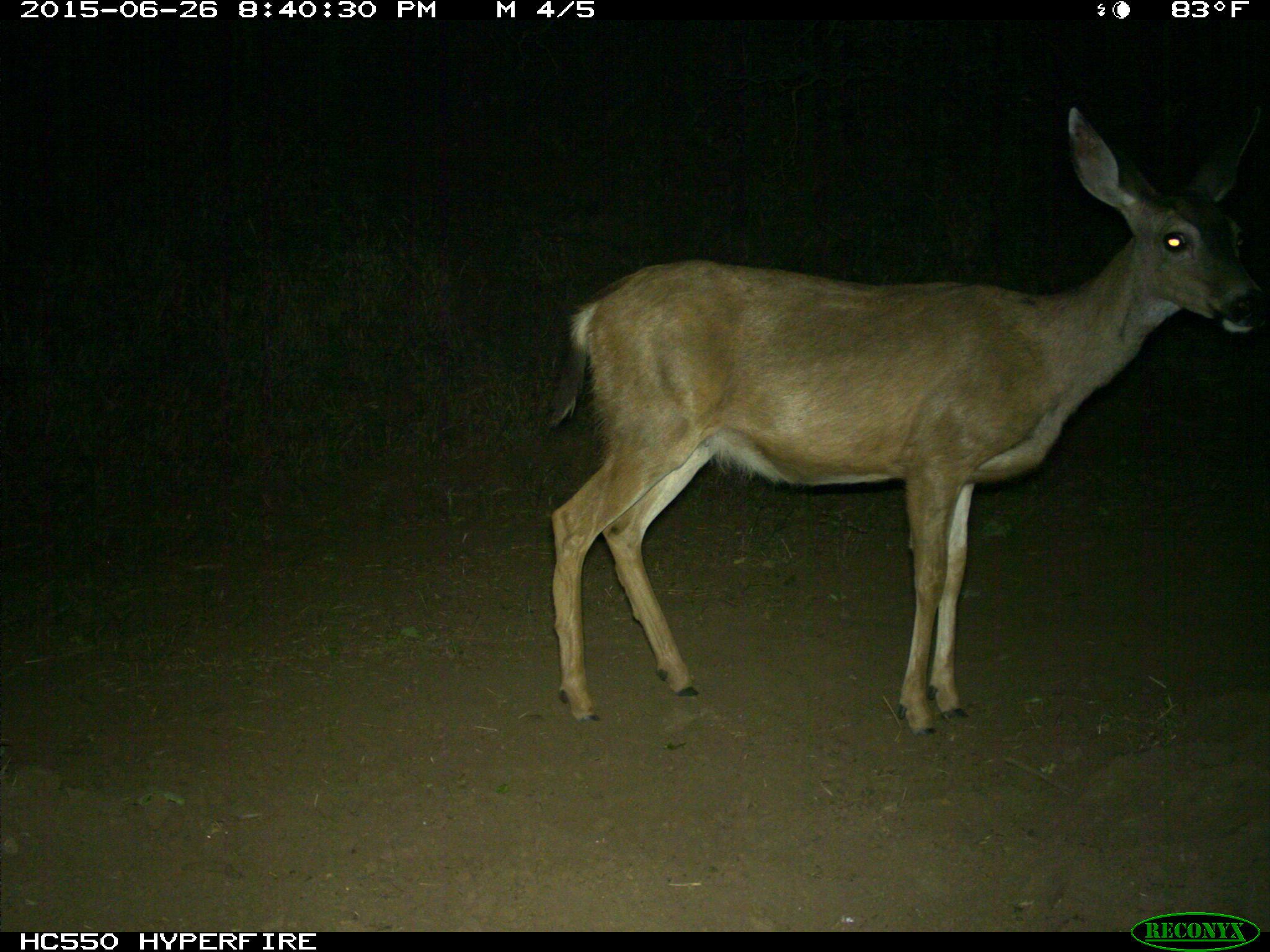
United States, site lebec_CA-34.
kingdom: Animalia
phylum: Chordata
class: Mammalia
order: Artiodactyla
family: Cervidae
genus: Odocoileus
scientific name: Odocoileus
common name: deer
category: unidentified deer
Unidentified deer (deer) (Odocoileus).